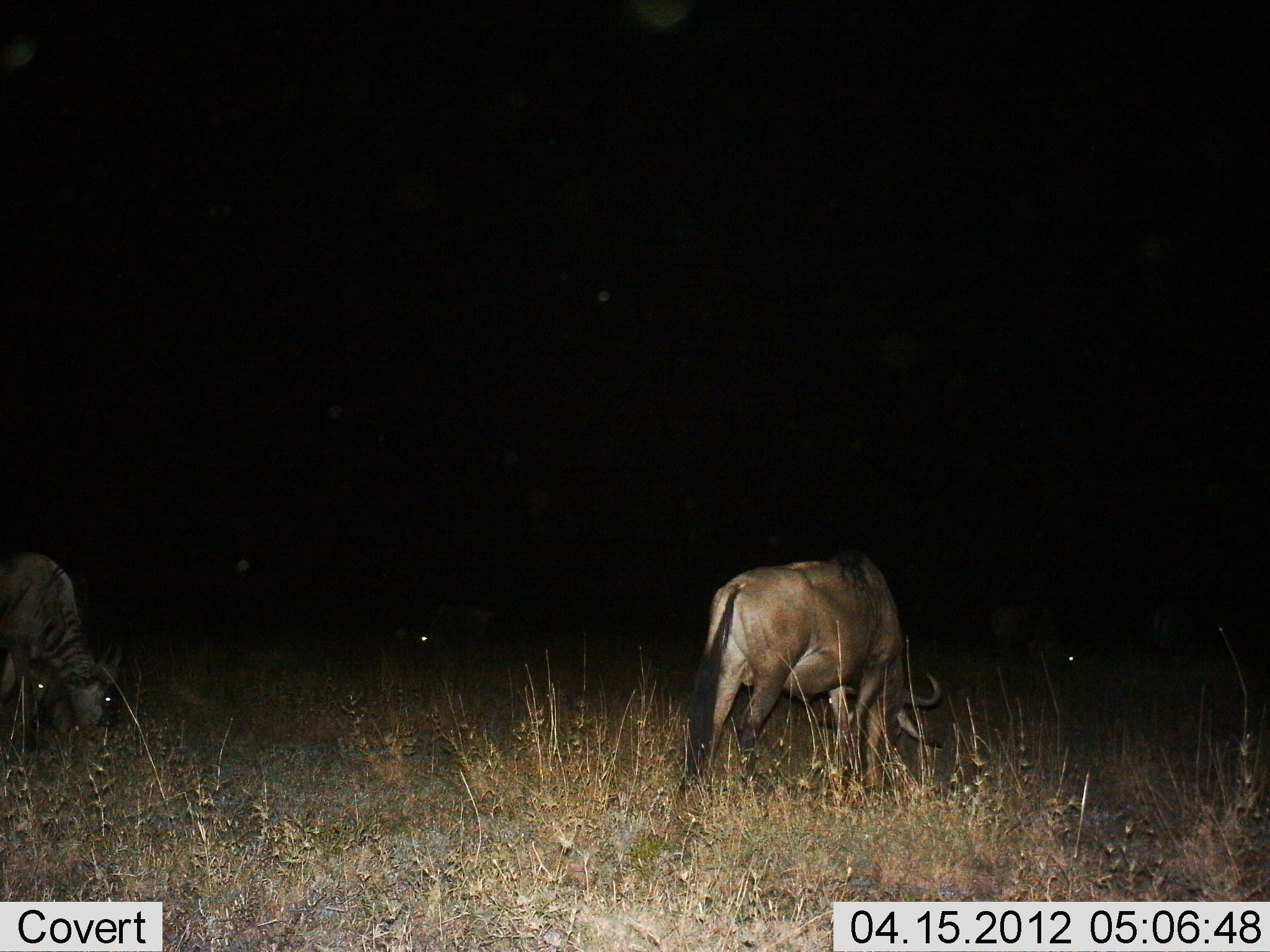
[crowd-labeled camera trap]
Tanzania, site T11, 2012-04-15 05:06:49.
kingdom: Animalia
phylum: Chordata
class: Mammalia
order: Artiodactyla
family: Bovidae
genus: Connochaetes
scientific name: Connochaetes taurinus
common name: blue wildebeest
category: wildebeest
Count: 5.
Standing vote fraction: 27%.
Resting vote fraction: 0%.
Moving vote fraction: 0%.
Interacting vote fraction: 0%.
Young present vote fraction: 0%.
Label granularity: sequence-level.